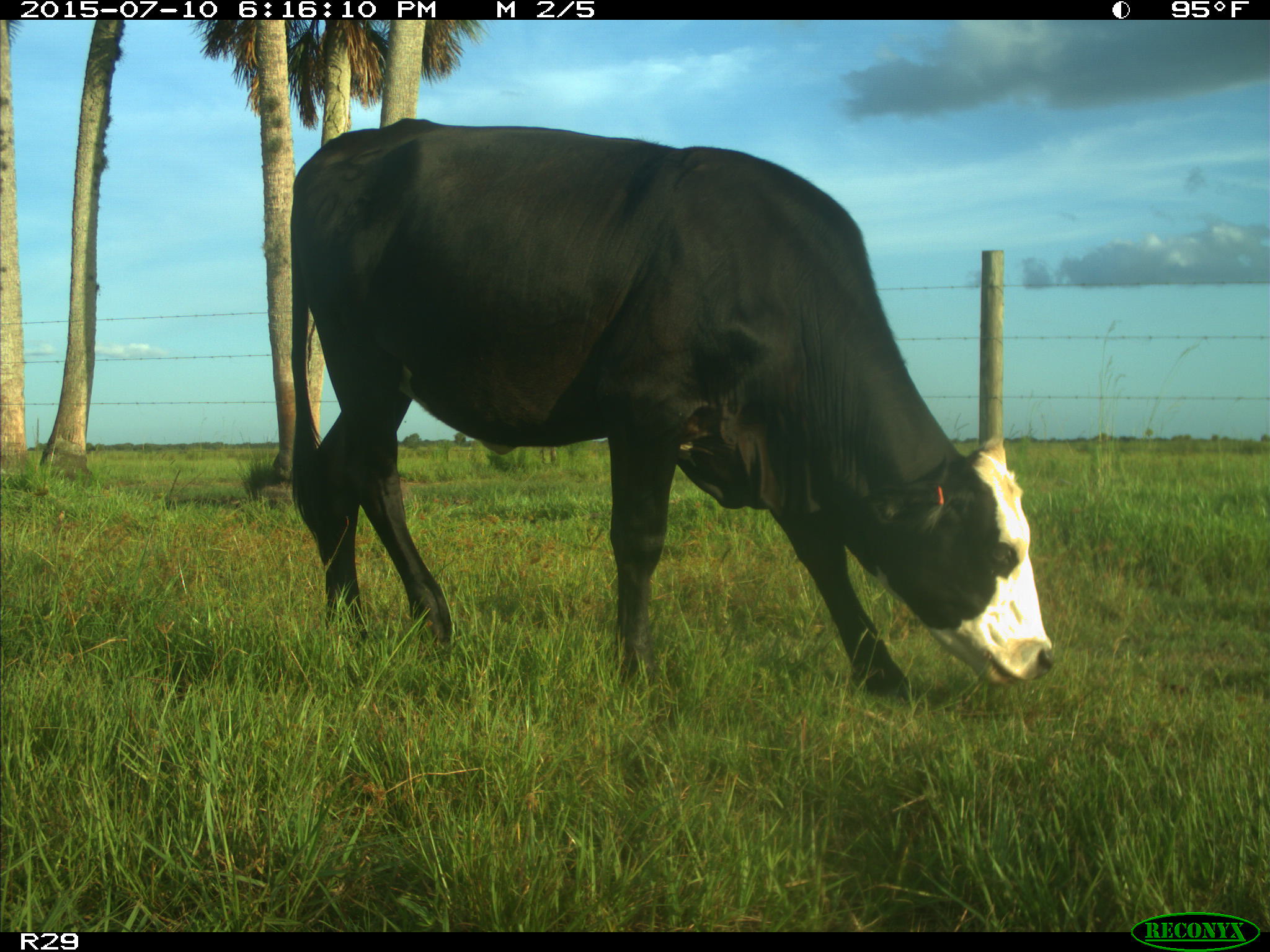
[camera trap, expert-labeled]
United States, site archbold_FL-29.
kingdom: Animalia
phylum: Chordata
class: Mammalia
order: Artiodactyla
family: Bovidae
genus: Bos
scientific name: Bos taurus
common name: domestic cow